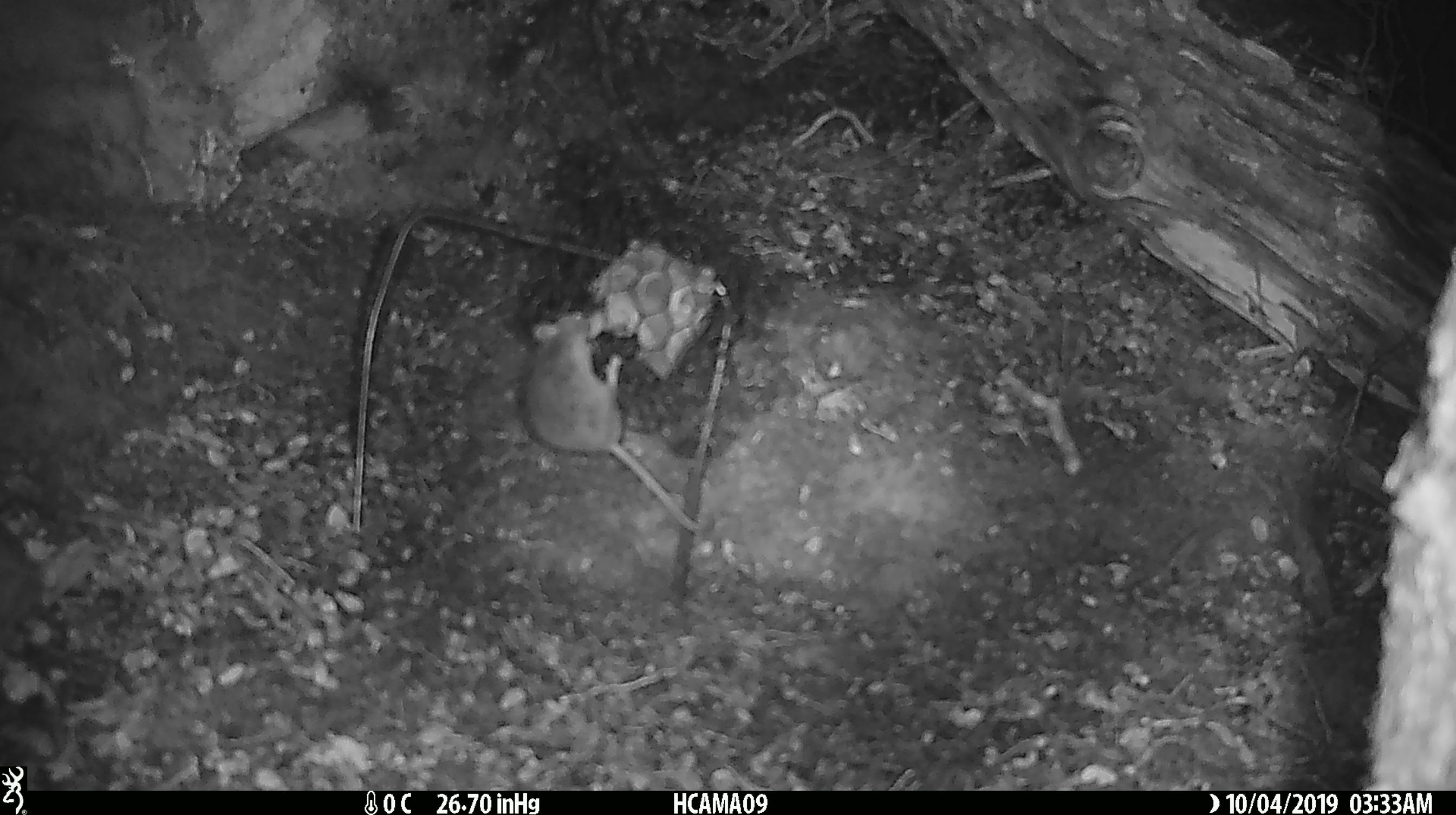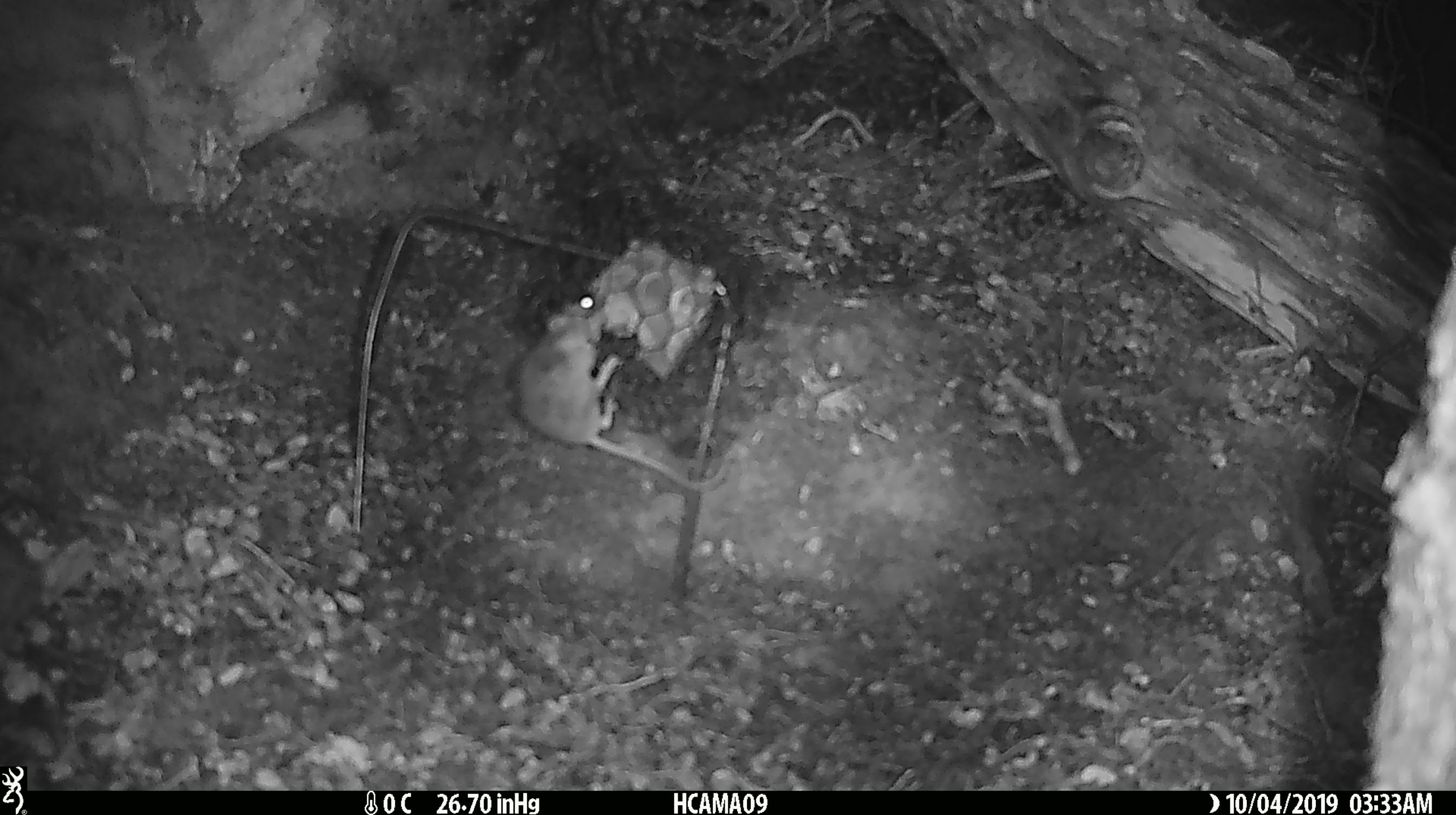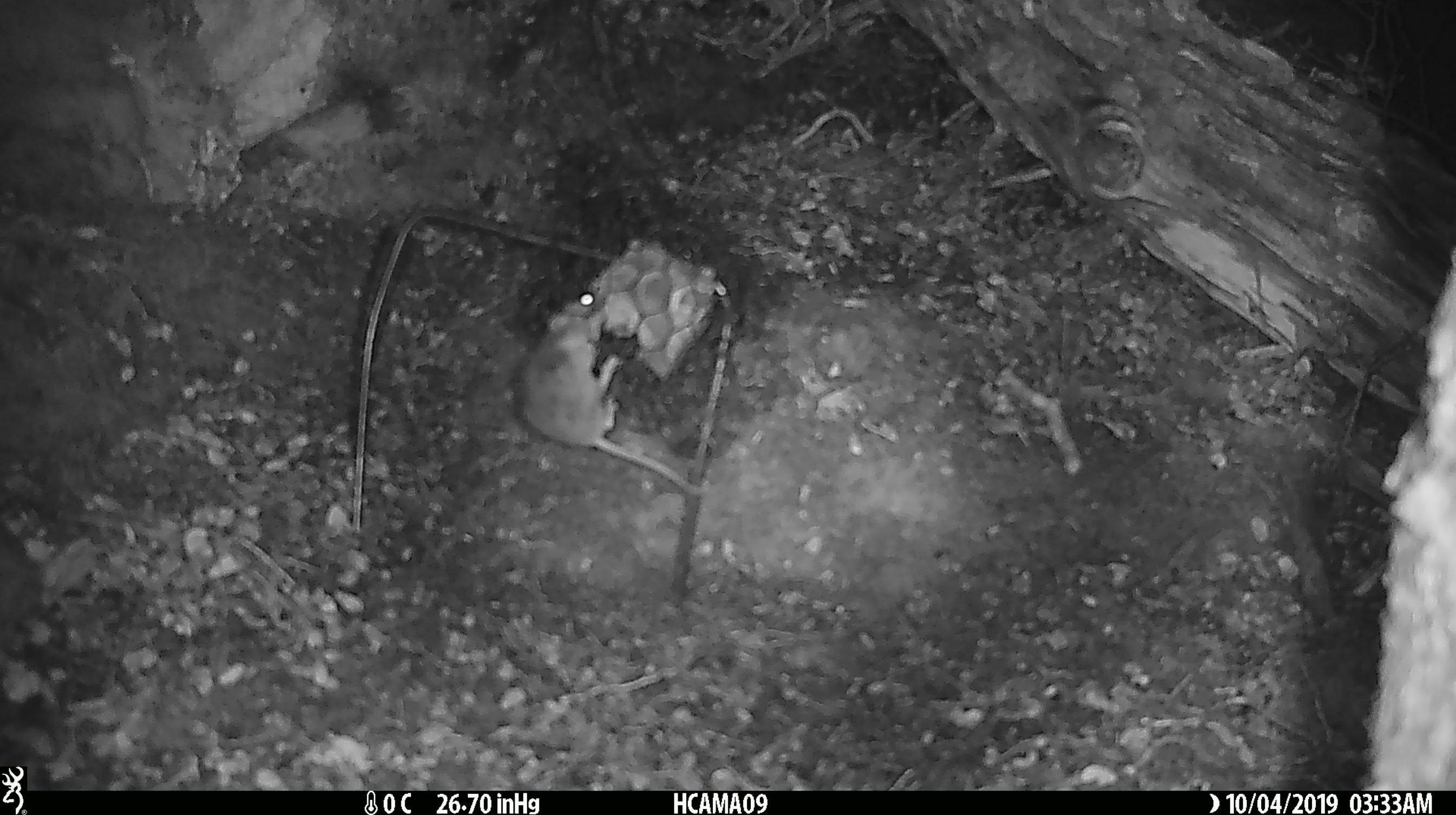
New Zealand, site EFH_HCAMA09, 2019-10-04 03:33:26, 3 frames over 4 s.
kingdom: Animalia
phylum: Chordata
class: Mammalia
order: Rodentia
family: Muridae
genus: Mus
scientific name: Mus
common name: mouse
Mouse (Mus).